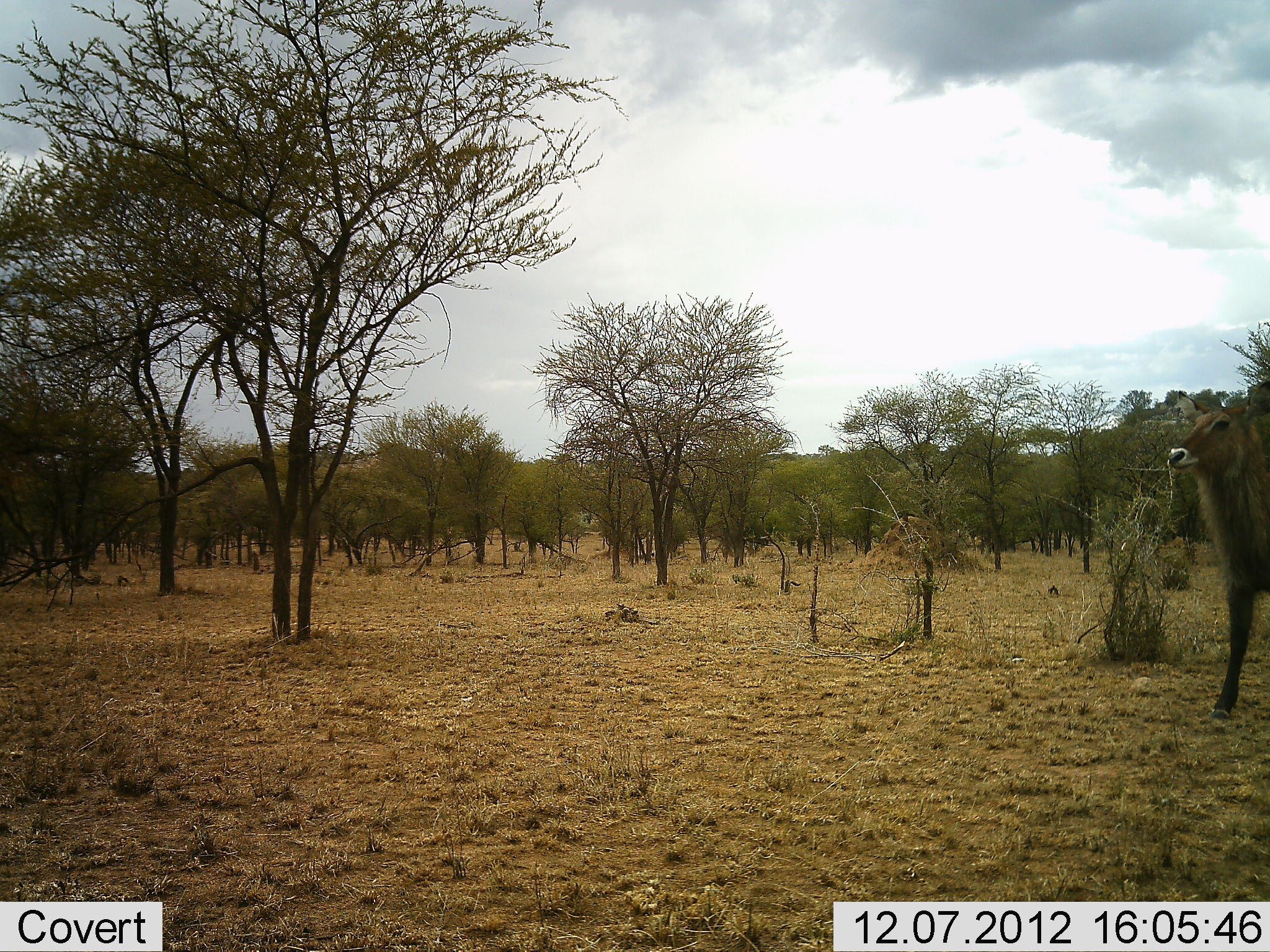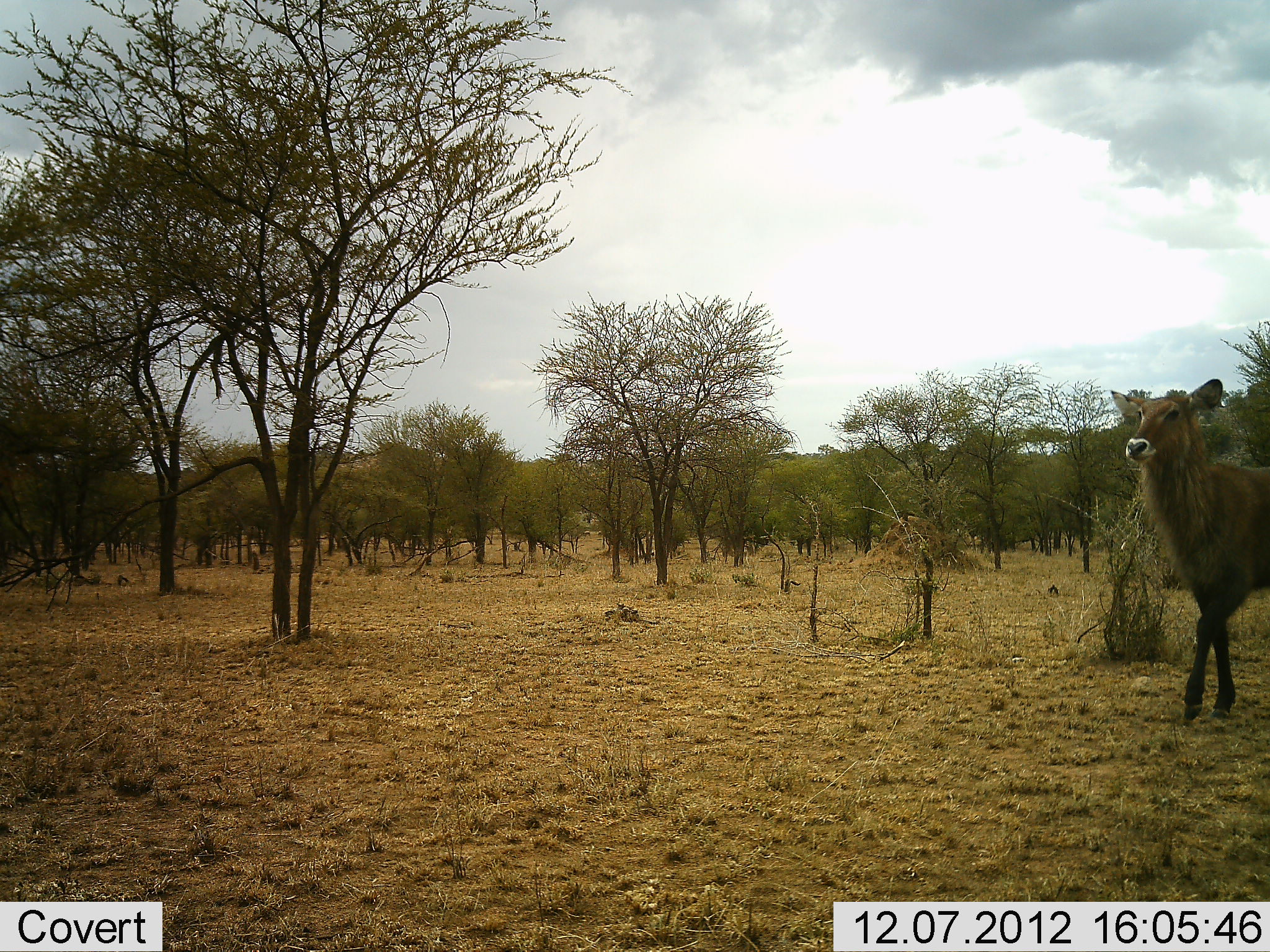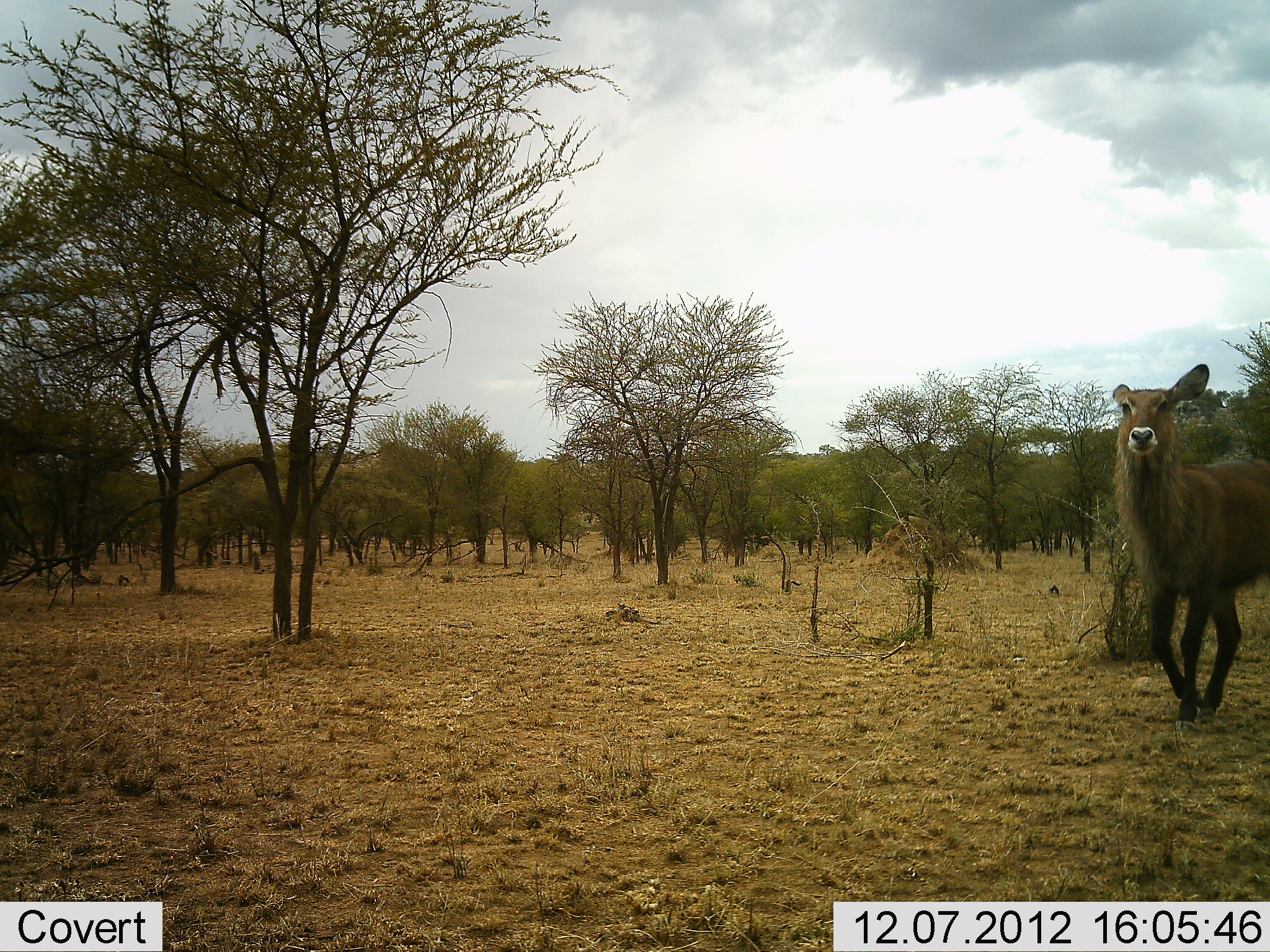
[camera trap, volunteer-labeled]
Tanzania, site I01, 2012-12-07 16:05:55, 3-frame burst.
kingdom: Animalia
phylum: Chordata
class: Mammalia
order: Artiodactyla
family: Bovidae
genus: Kobus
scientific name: Kobus ellipsiprymnus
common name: waterbuck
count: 1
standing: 20%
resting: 0%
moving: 87%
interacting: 0%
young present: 0%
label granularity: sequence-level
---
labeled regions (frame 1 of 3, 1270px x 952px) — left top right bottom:
animal: 1166 369 1269 720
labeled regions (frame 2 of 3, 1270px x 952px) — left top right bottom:
animal: 1103 378 1270 728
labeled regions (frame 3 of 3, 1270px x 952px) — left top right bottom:
animal: 1108 363 1270 726